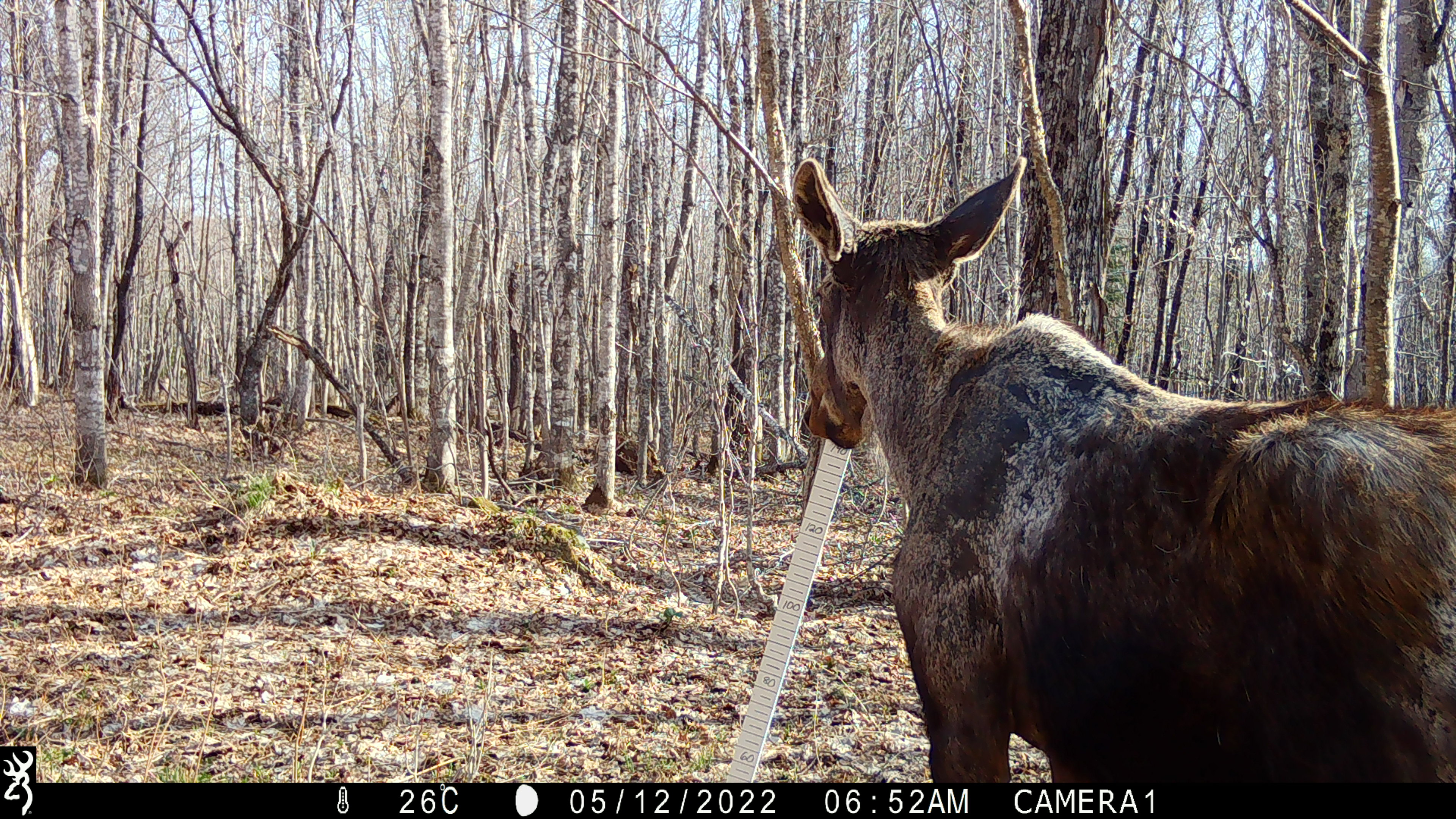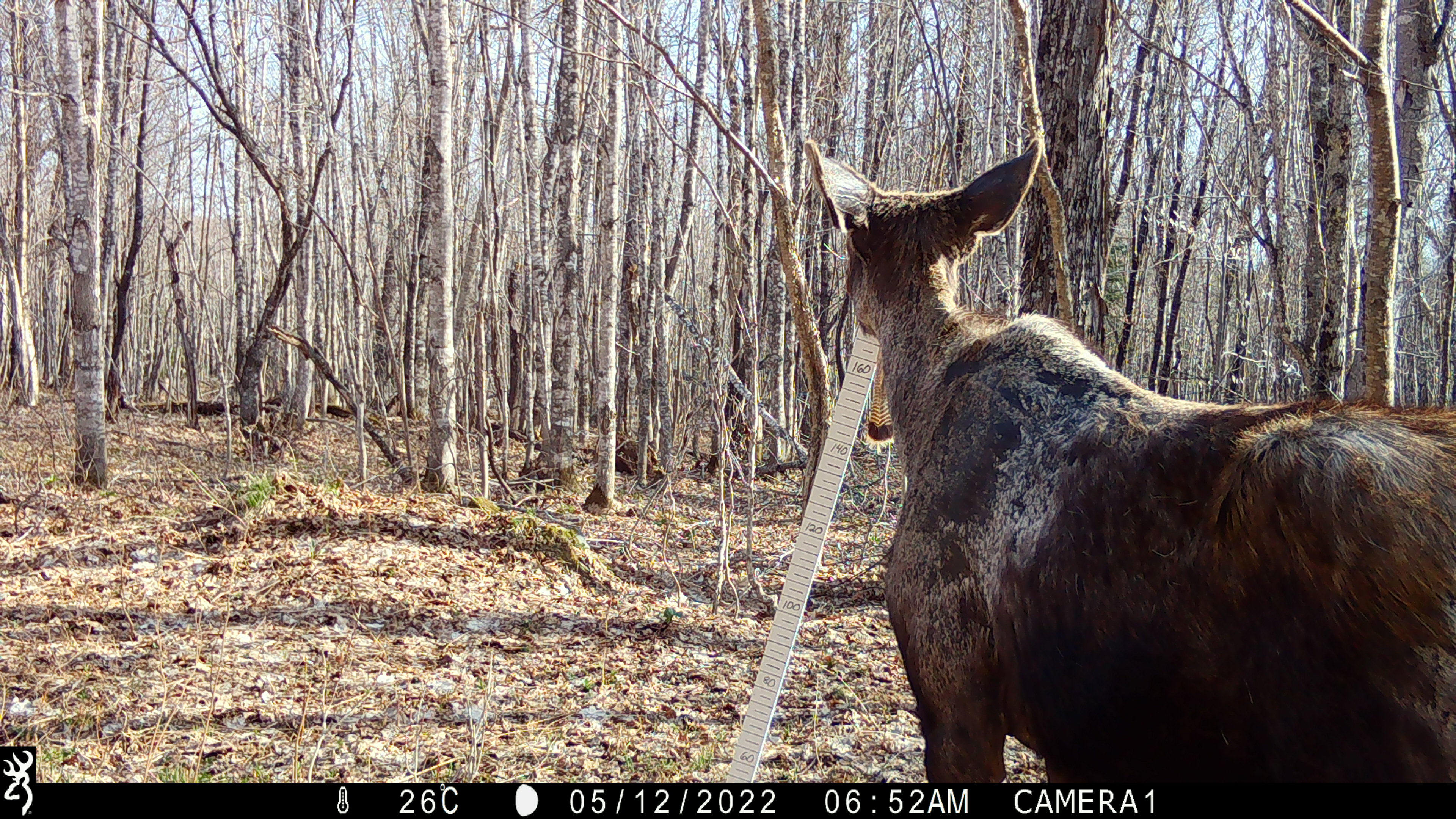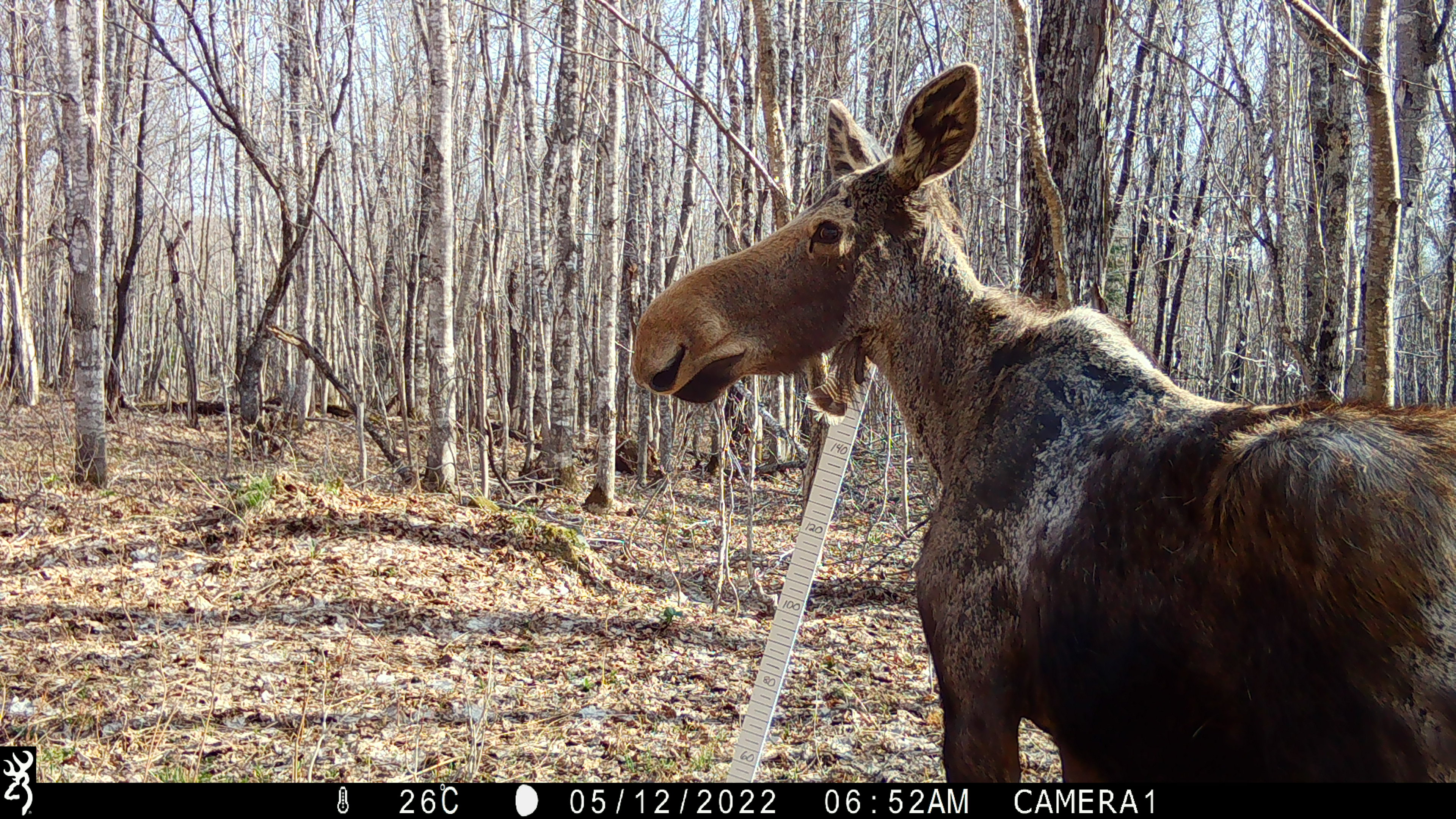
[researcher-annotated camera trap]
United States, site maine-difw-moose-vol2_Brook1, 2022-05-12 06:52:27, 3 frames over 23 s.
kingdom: Animalia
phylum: Chordata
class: Mammalia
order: Artiodactyla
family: Cervidae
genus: Alces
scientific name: Alces alces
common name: moose